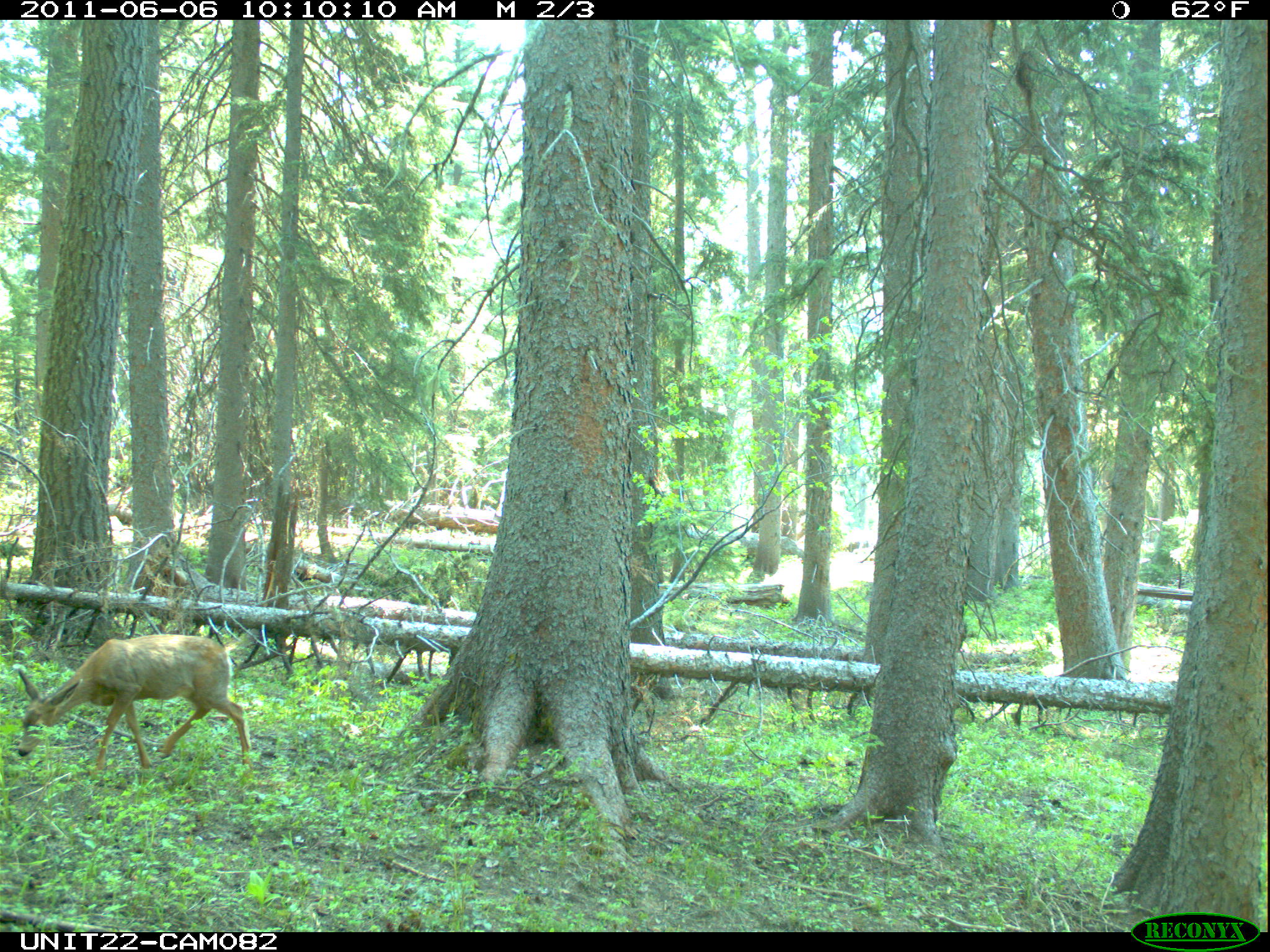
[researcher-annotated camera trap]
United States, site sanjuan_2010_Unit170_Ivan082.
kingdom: Animalia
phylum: Chordata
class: Mammalia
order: Artiodactyla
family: Cervidae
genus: Odocoileus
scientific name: Odocoileus hemionus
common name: mule deer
Odocoileus hemionus (mule deer).